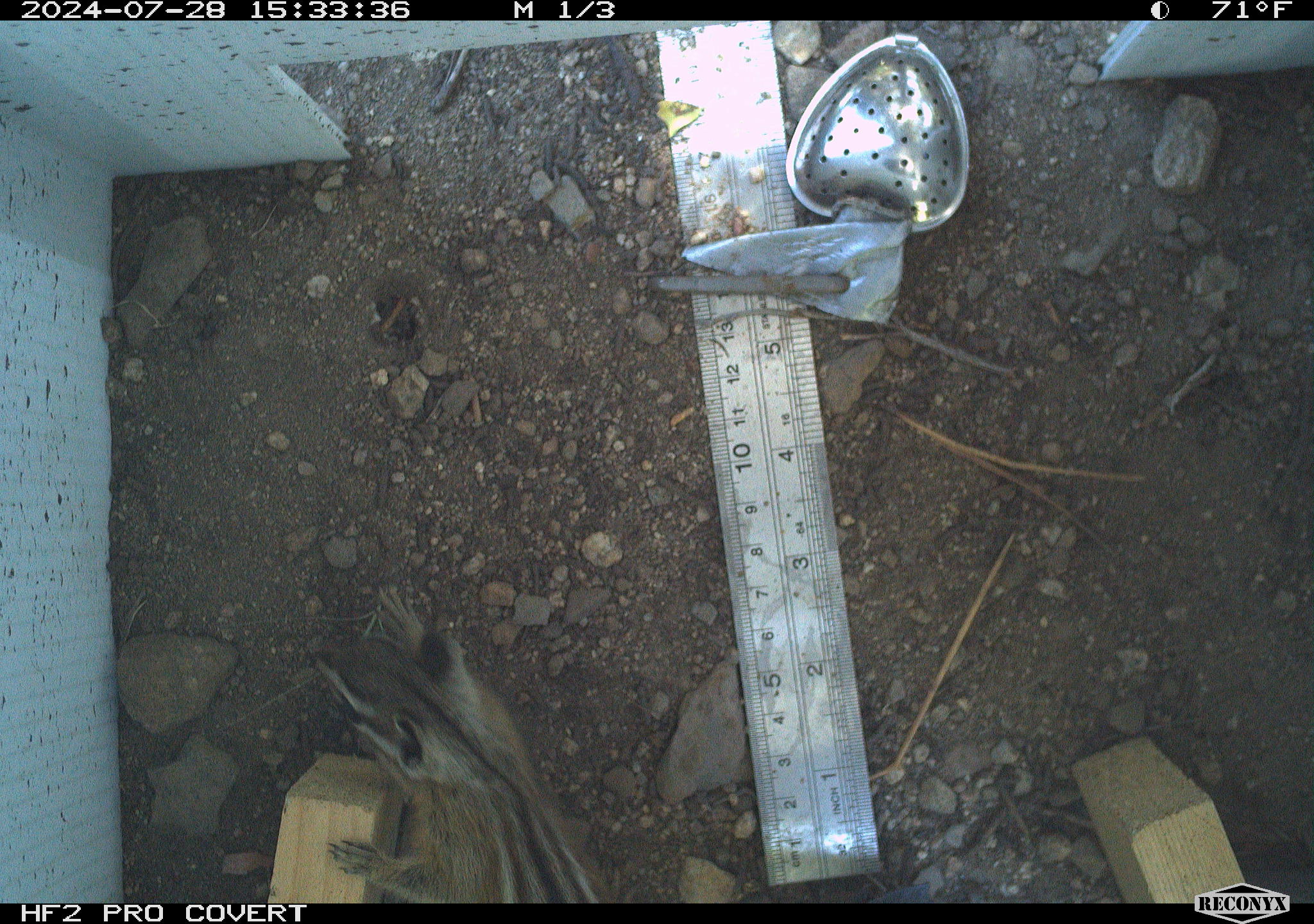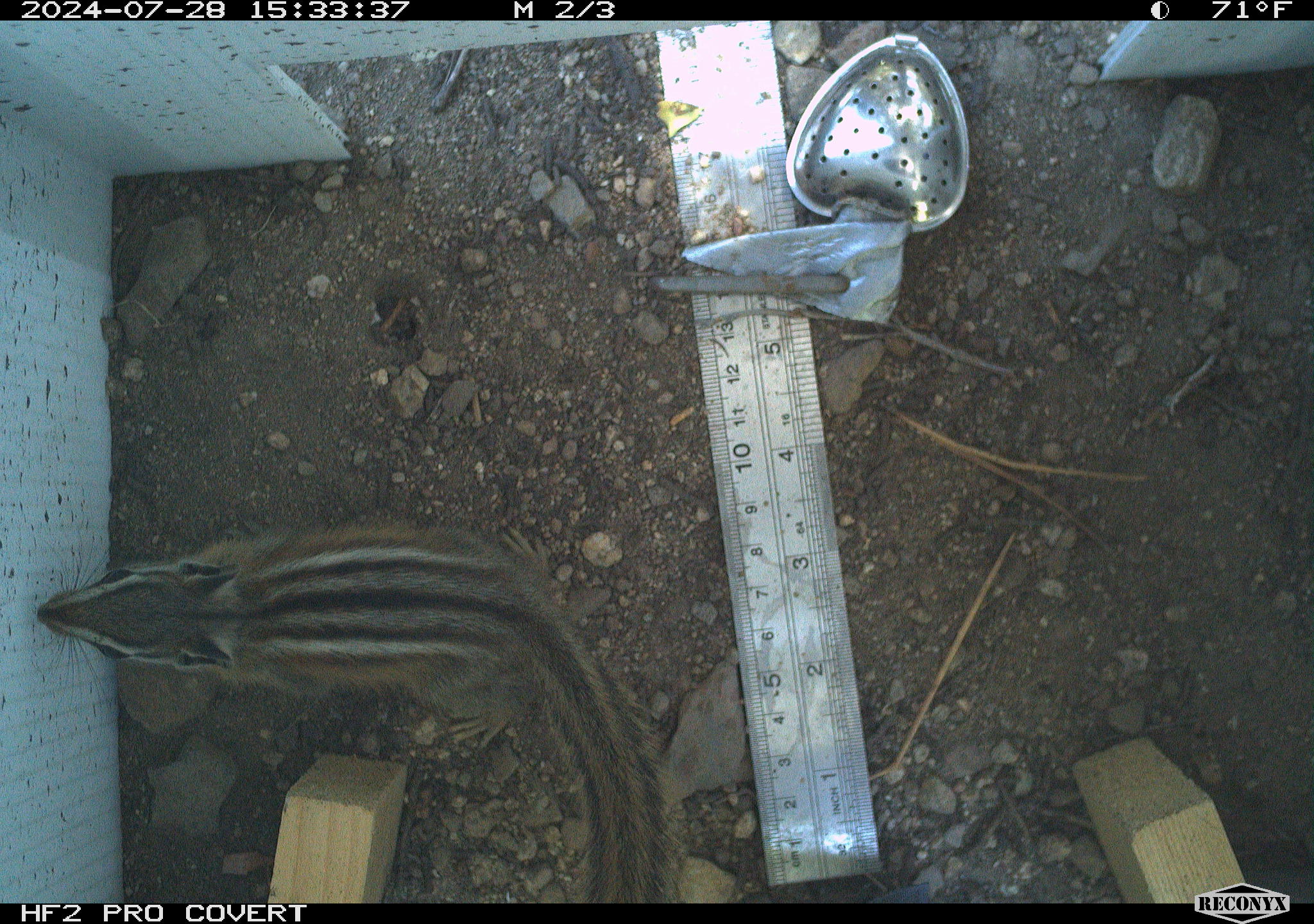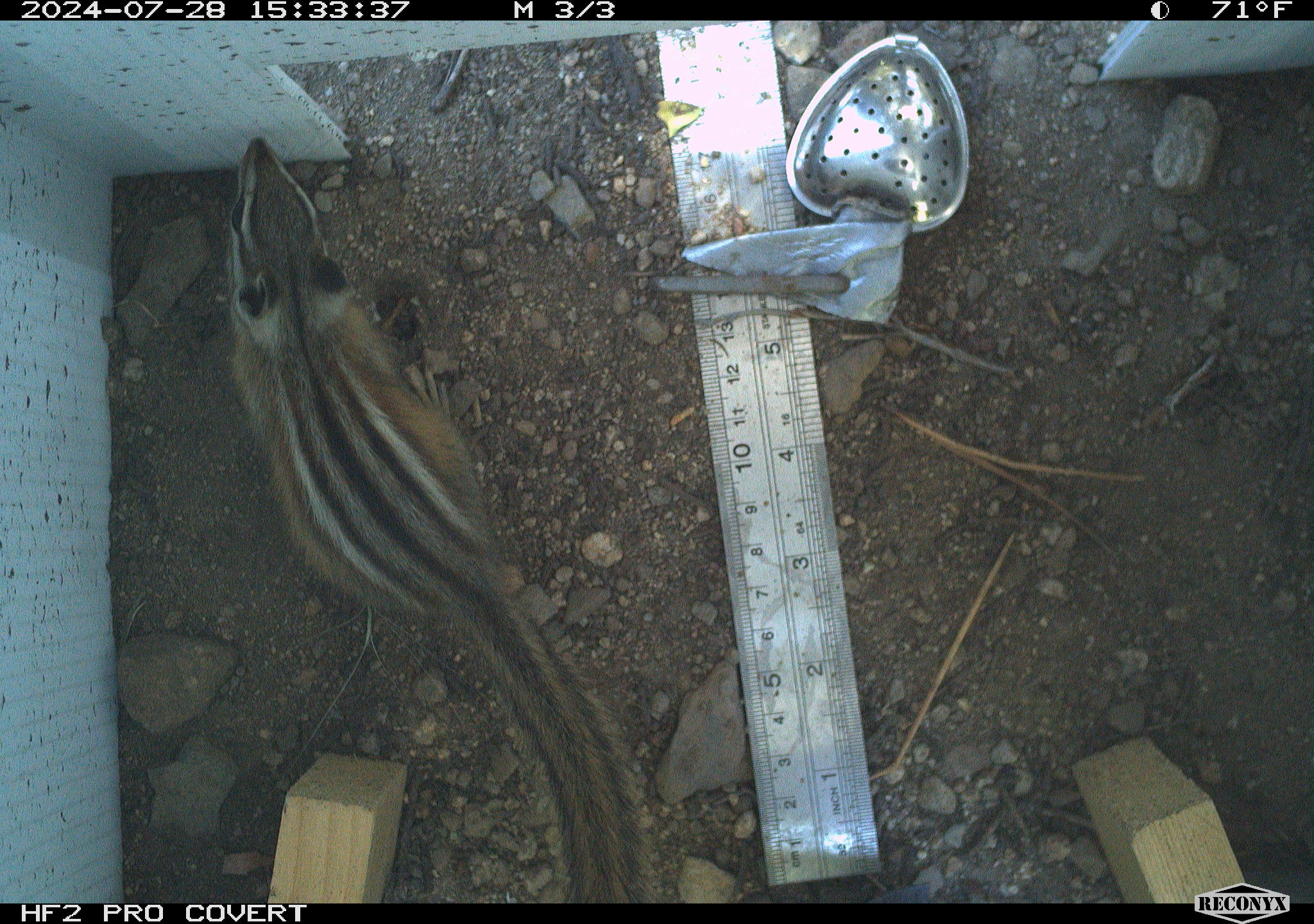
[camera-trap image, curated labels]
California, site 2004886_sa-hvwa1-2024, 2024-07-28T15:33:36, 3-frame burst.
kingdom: Animalia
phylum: Chordata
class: Mammalia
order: Rodentia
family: Sciuridae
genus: Neotamias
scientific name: Neotamias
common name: western chipmunks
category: neotamias species